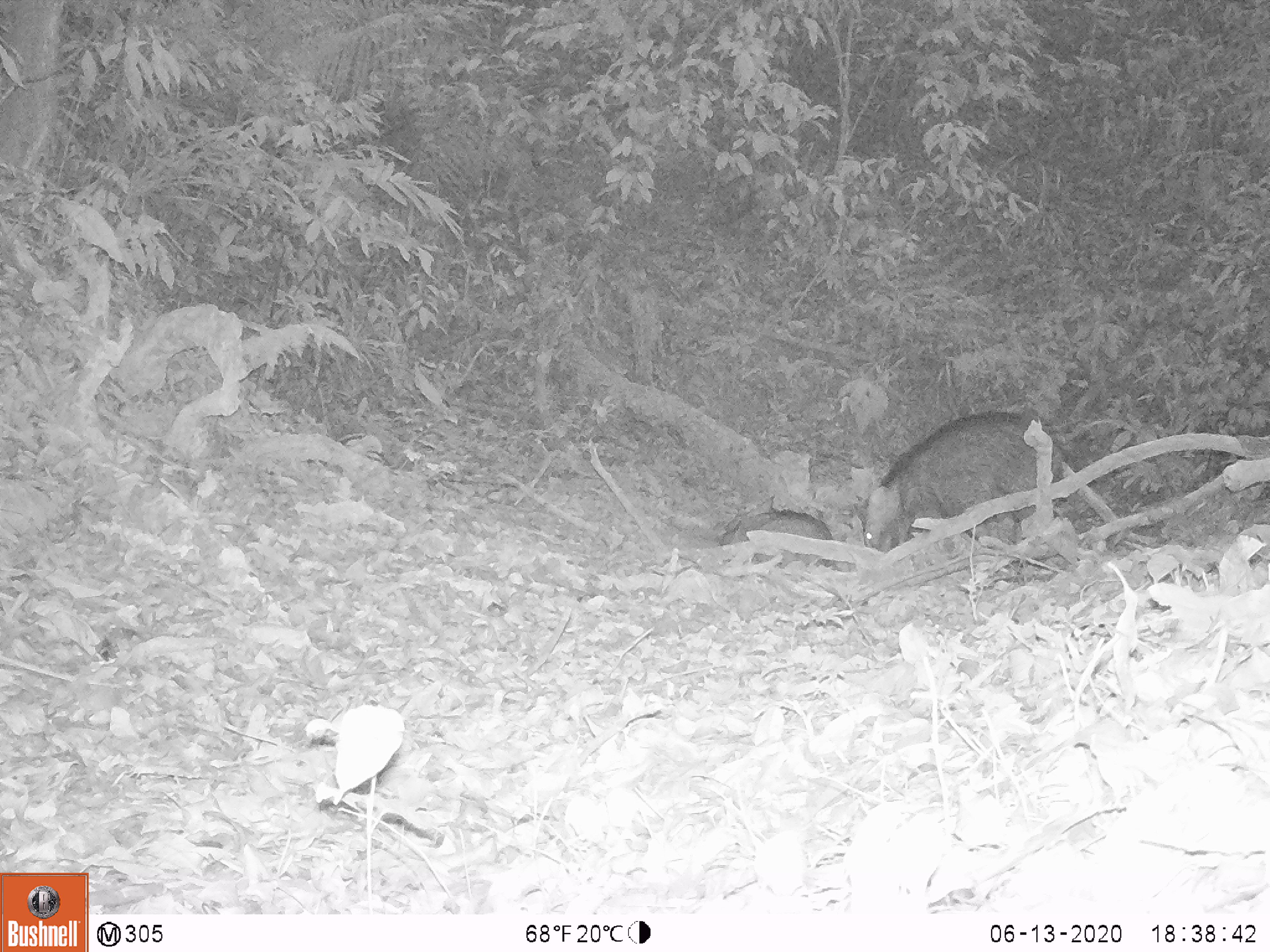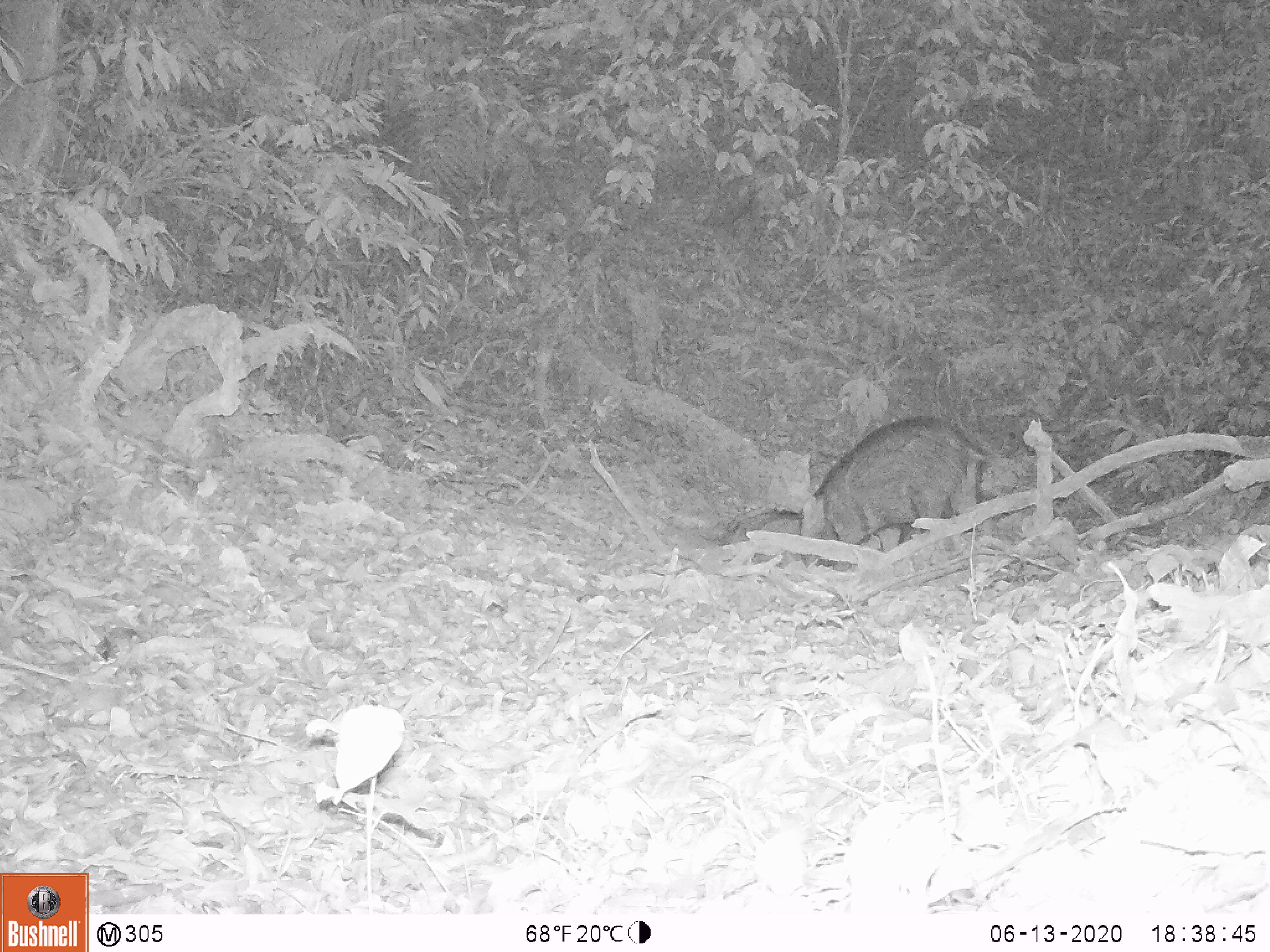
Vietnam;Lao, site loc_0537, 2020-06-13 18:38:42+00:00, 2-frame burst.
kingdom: Animalia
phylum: Chordata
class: Mammalia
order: Artiodactyla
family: Suidae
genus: Sus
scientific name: Sus scrofa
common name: eurasian wild pig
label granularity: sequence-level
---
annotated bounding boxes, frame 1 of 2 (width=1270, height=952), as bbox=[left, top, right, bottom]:
eurasian wild pig: bbox=[864, 413, 1061, 552]; bbox=[717, 508, 841, 570]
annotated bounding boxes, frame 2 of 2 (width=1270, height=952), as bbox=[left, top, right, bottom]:
eurasian wild pig: bbox=[800, 418, 987, 566]; bbox=[718, 503, 802, 569]